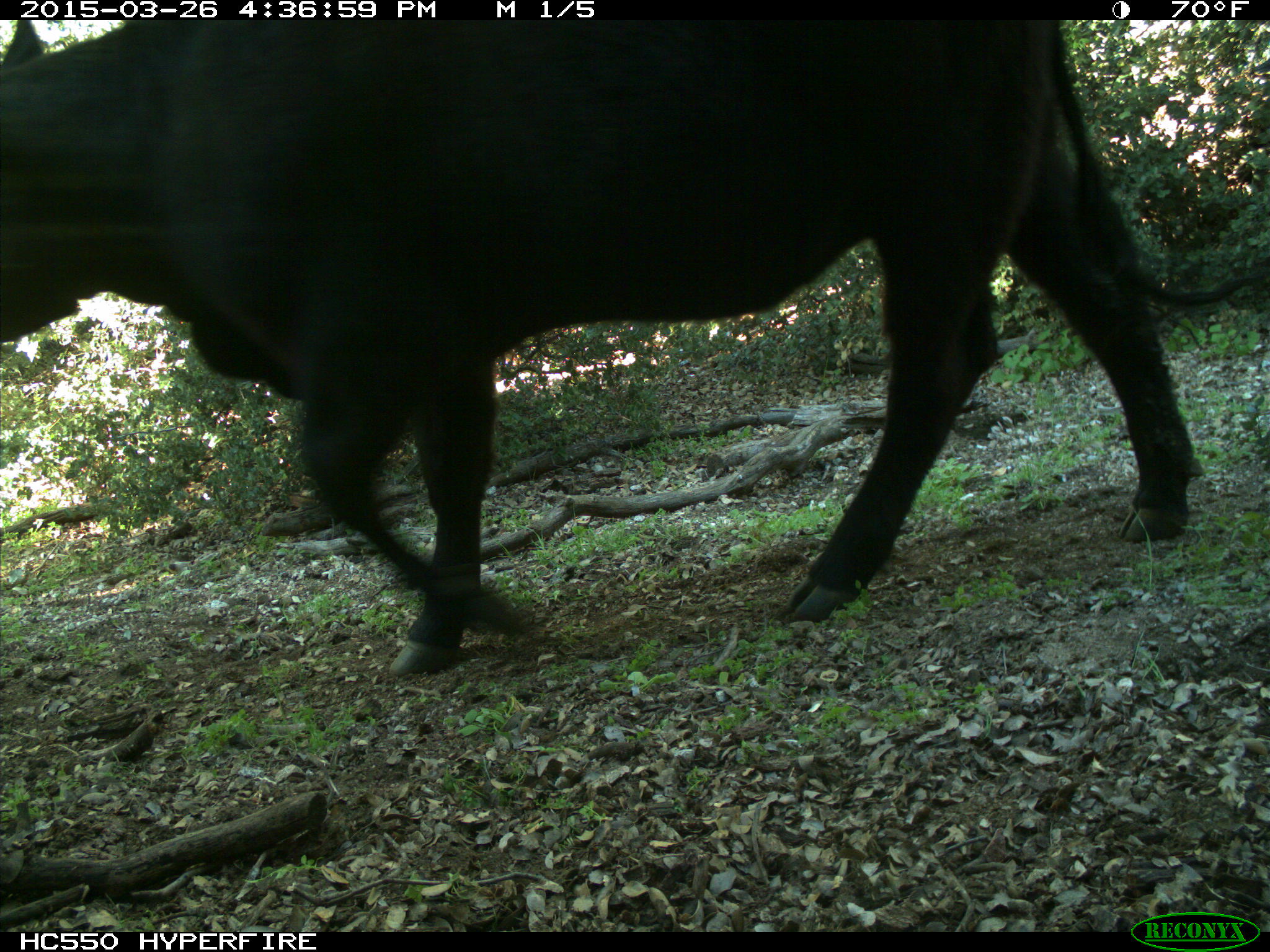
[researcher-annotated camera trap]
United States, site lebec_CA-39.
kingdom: Animalia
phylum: Chordata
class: Mammalia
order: Artiodactyla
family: Bovidae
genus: Bos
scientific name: Bos taurus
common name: domestic cow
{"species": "Bos taurus (domestic cow)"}